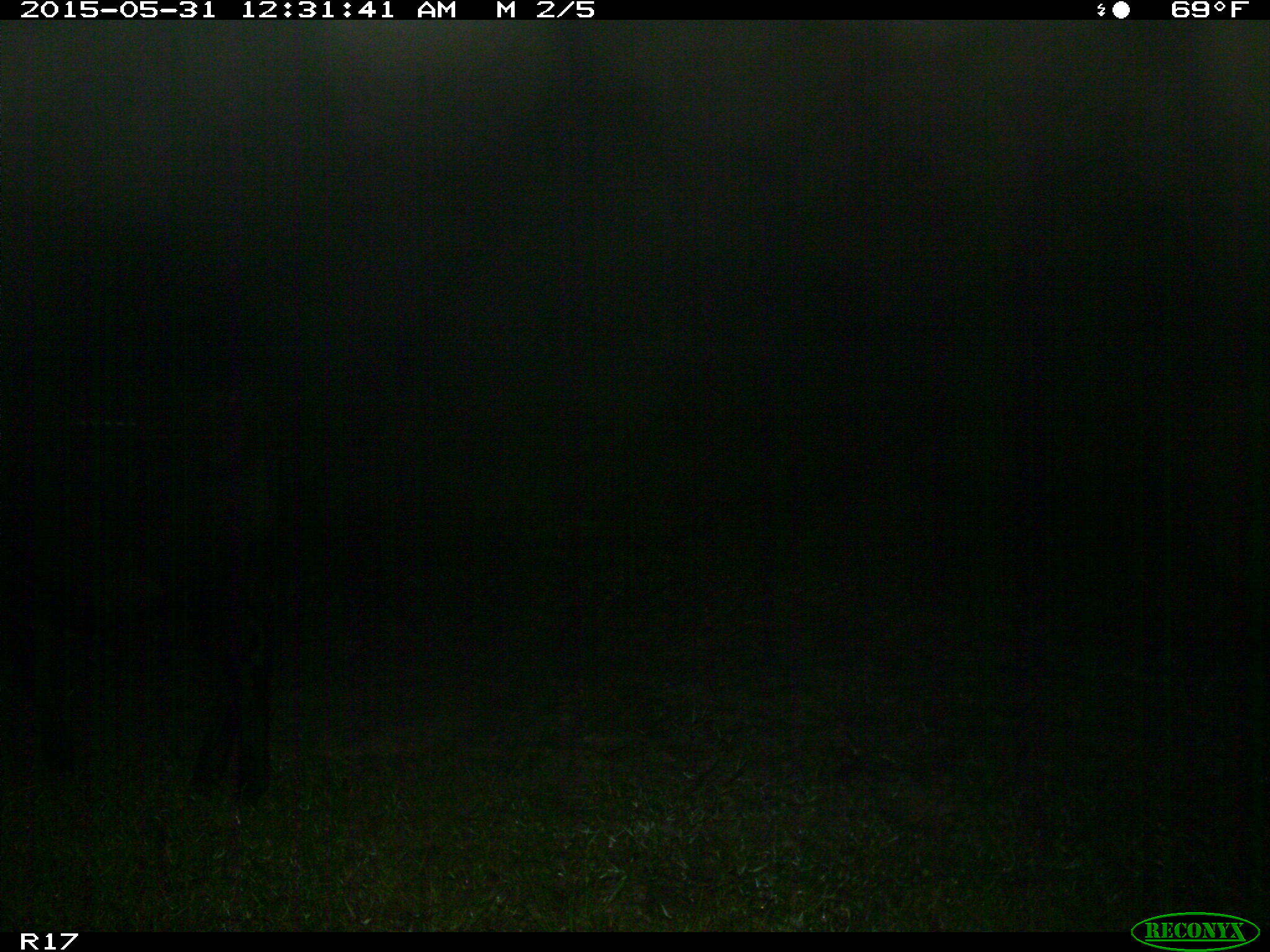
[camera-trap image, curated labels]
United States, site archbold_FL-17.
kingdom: Animalia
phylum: Chordata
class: Mammalia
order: Artiodactyla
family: Bovidae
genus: Bos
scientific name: Bos taurus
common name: domestic cow